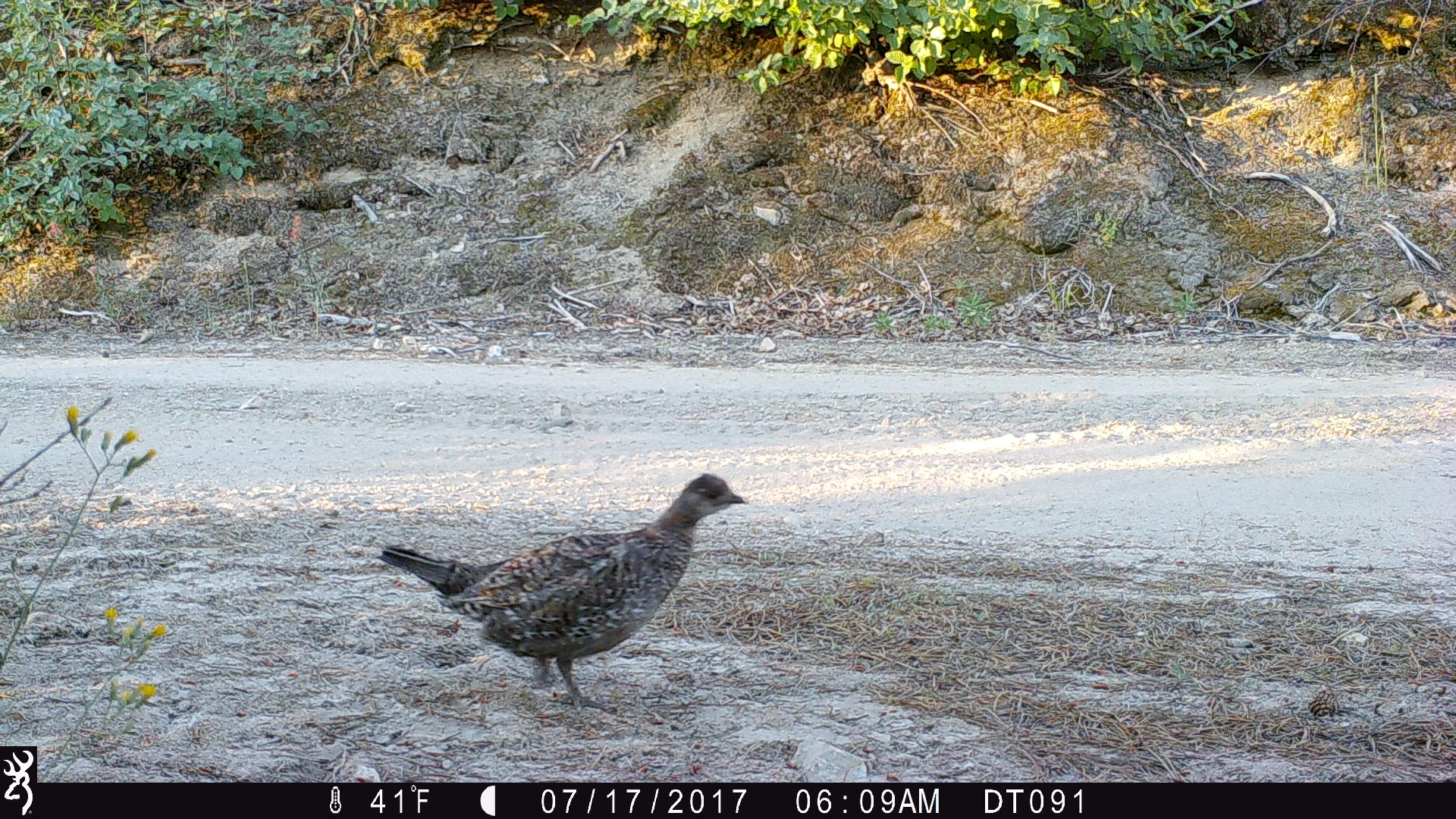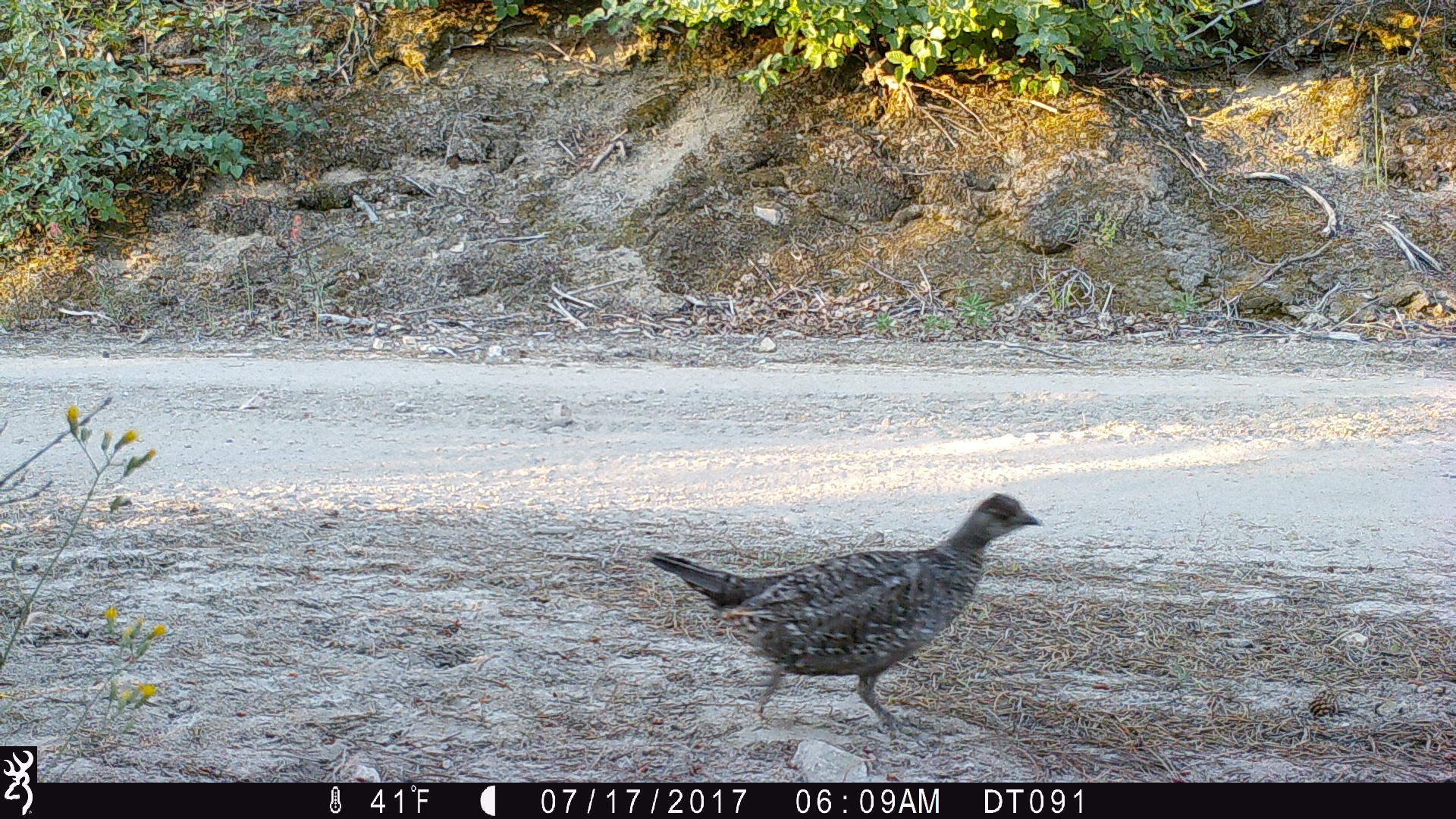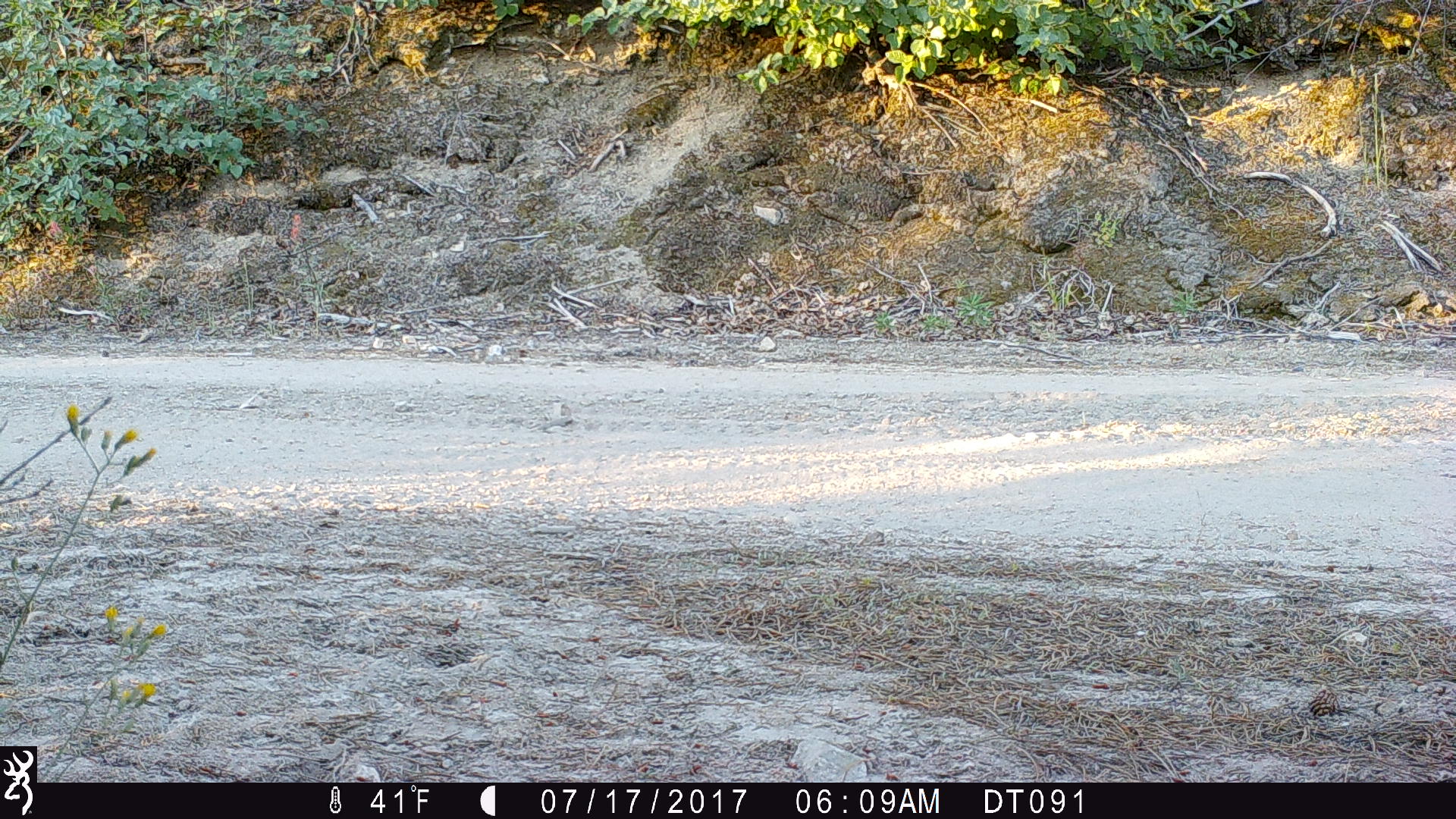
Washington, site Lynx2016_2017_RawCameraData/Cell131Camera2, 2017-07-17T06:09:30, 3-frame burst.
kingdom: Animalia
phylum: Chordata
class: Aves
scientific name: Aves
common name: birds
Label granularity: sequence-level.